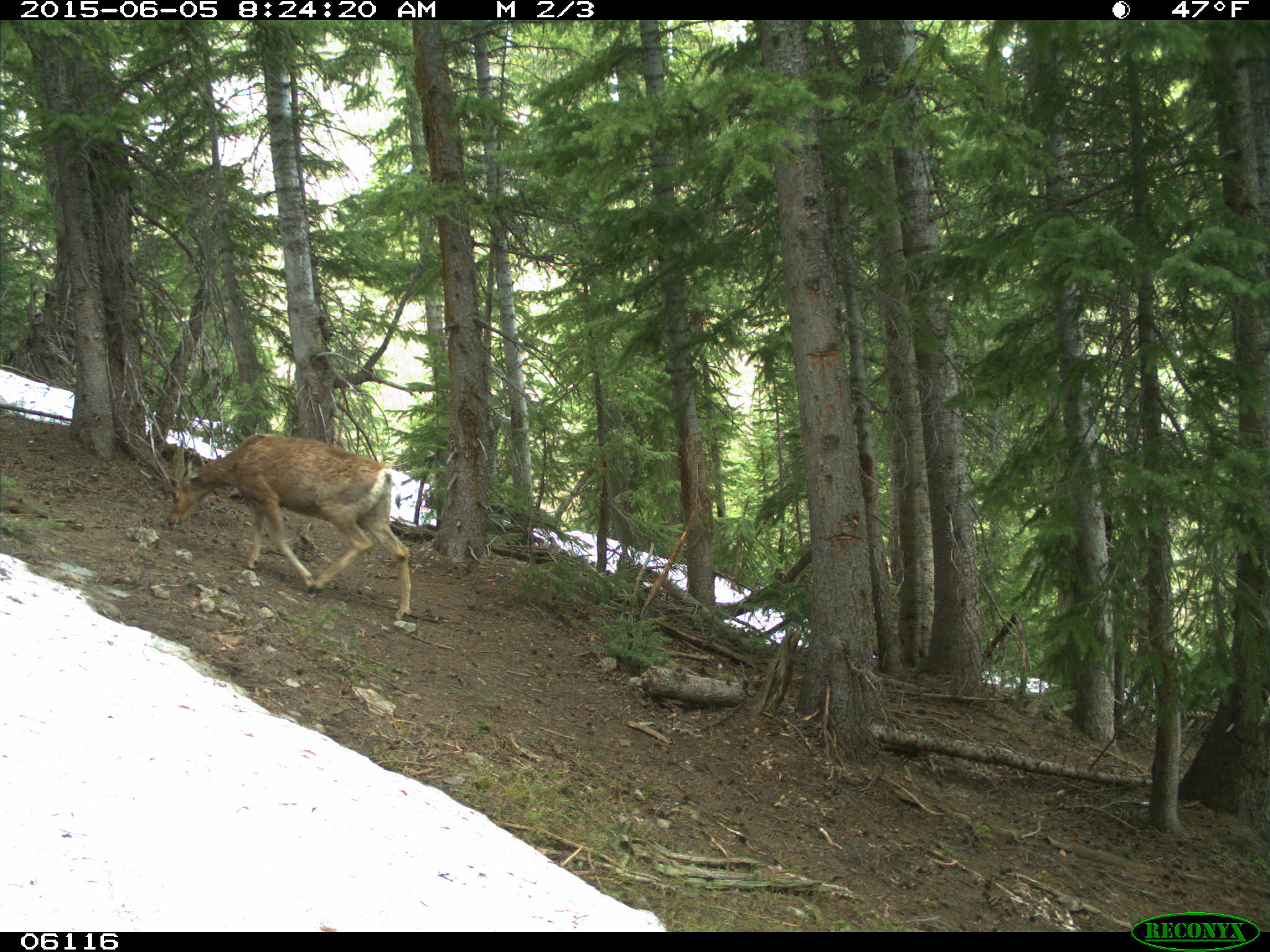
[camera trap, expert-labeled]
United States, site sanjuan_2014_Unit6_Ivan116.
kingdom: Animalia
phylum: Chordata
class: Mammalia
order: Artiodactyla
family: Cervidae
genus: Odocoileus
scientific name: Odocoileus hemionus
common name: mule deer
Odocoileus hemionus (mule deer).